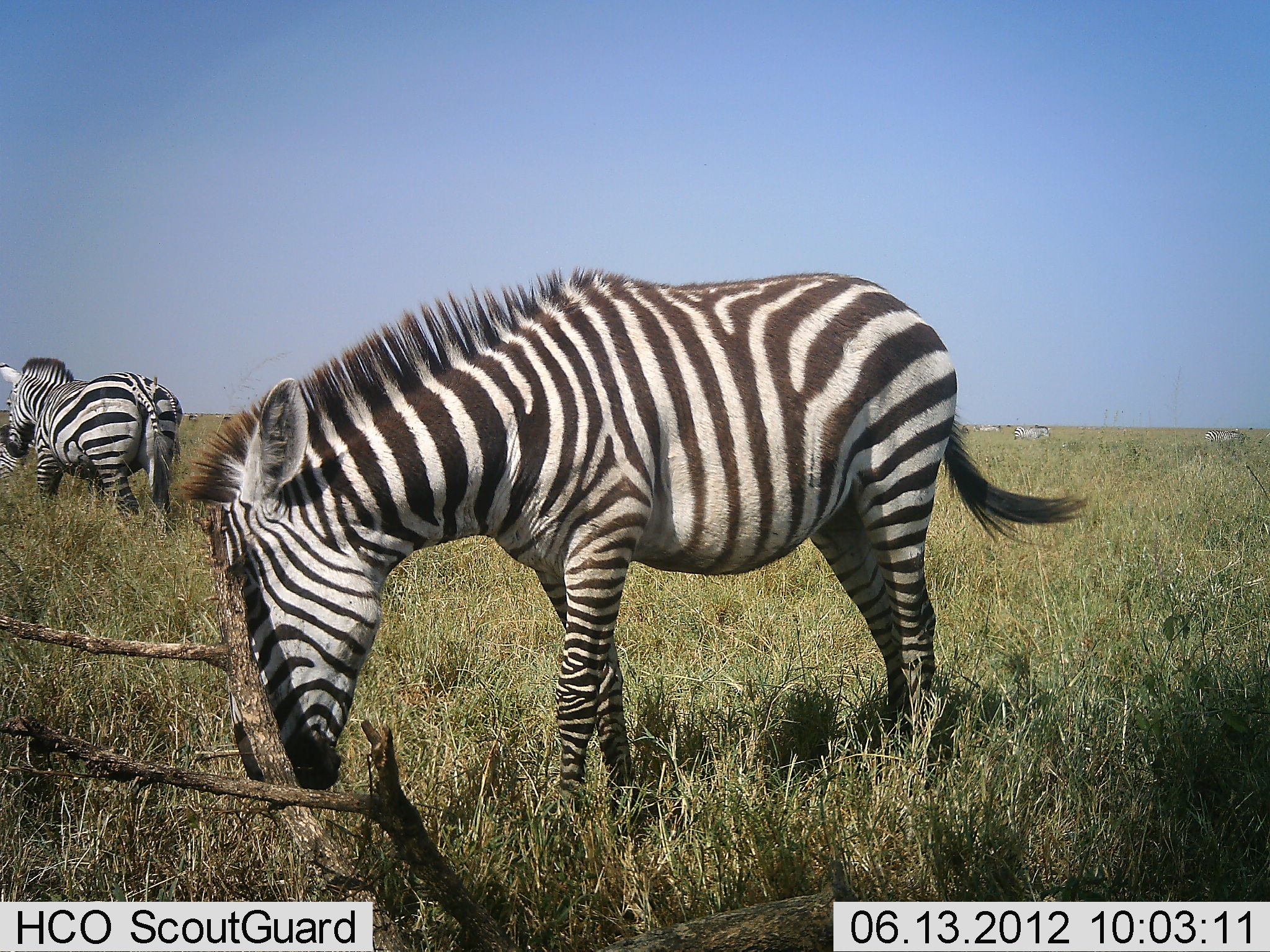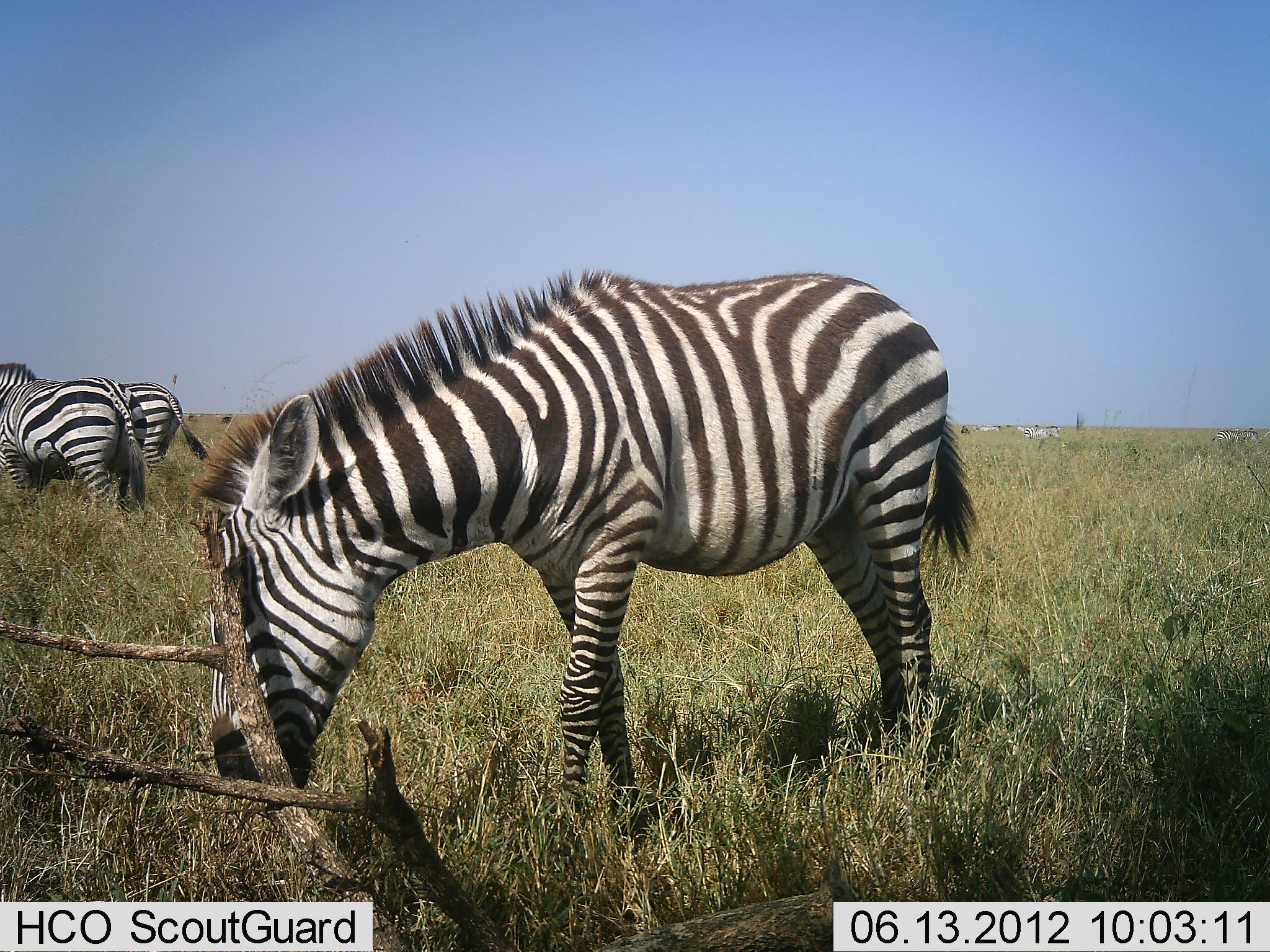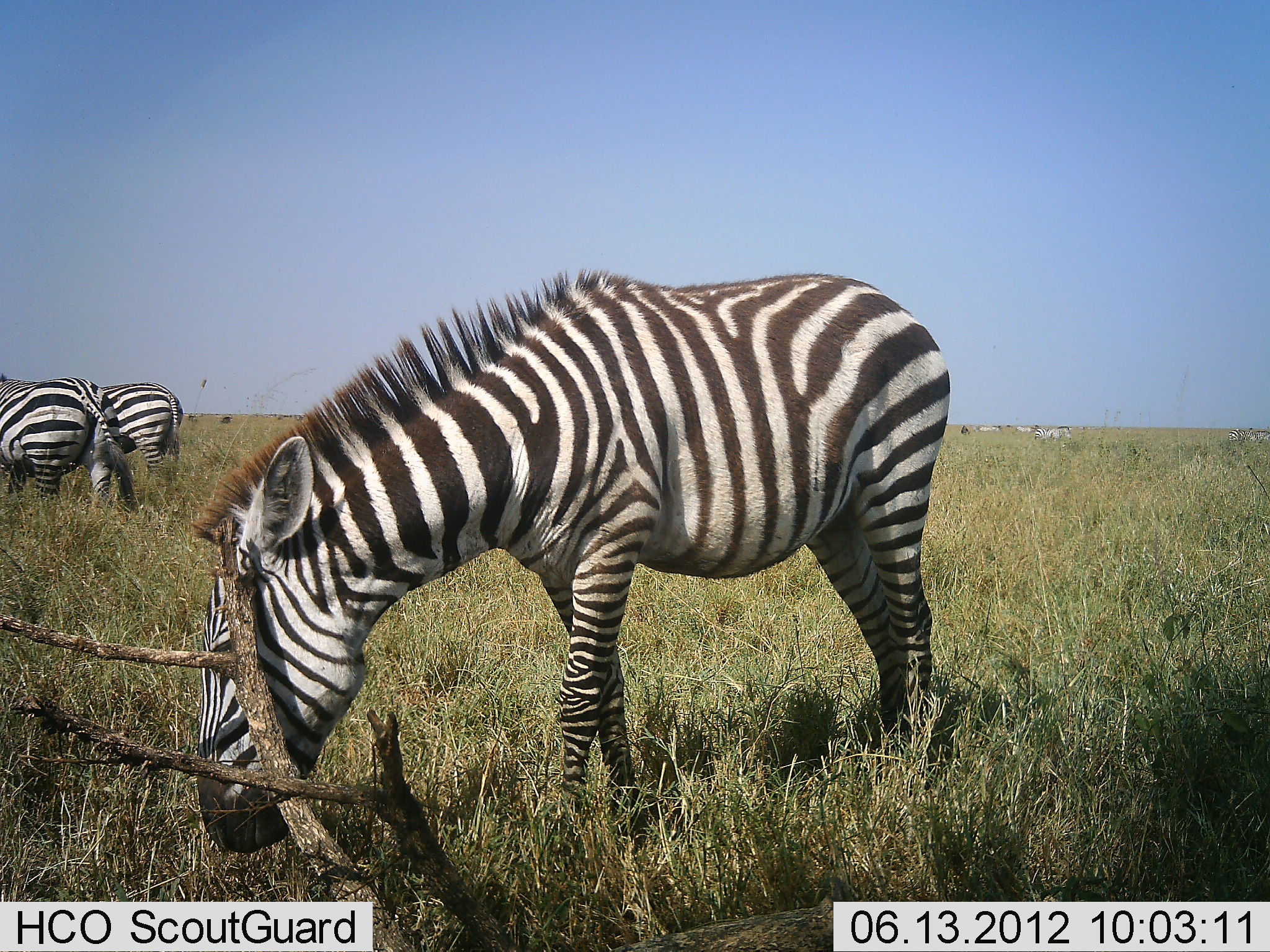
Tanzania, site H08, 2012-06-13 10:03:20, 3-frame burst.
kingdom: Animalia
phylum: Chordata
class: Mammalia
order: Perissodactyla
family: Equidae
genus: Equus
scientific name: Equus quagga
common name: plains zebra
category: zebra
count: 3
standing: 70%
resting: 0%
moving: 50%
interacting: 30%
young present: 0%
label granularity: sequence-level